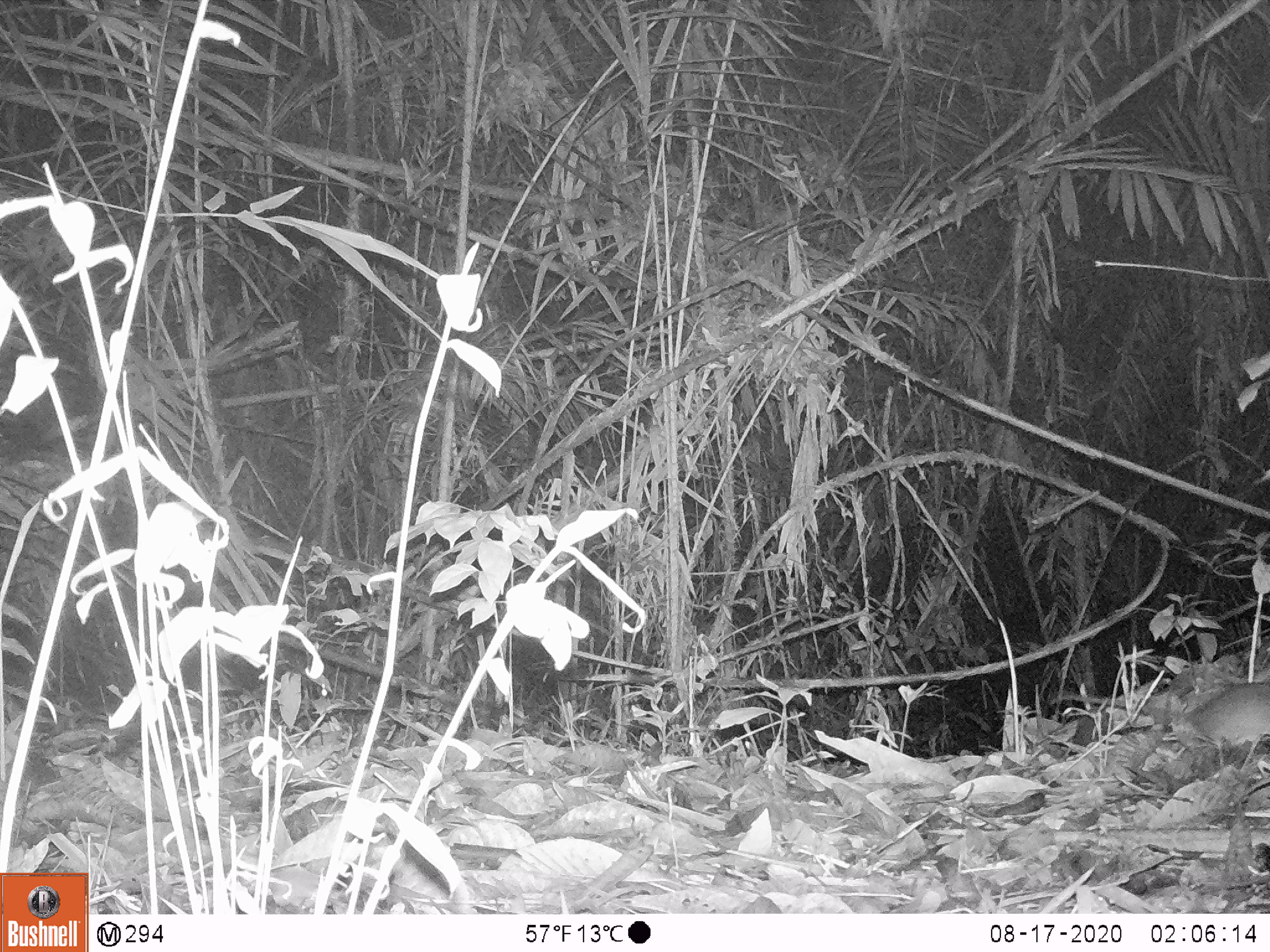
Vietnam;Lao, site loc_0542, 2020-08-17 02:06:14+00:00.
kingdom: Animalia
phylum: Chordata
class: Mammalia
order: Rodentia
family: Muridae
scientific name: Muridae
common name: old-world mice and rats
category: unidentified murid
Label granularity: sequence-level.